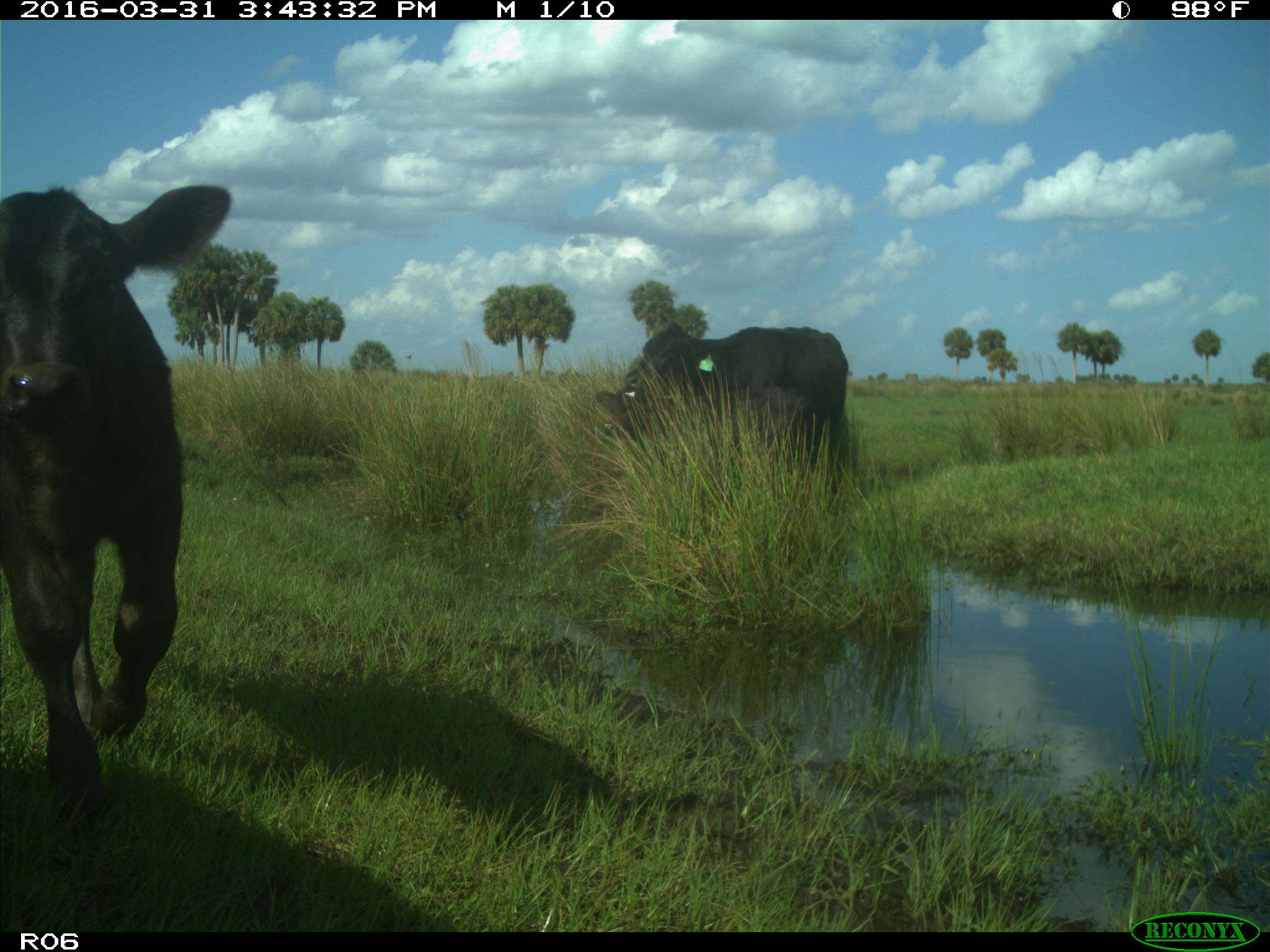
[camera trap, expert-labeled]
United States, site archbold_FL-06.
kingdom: Animalia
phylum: Chordata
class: Mammalia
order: Artiodactyla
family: Bovidae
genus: Bos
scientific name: Bos taurus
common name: domestic cow